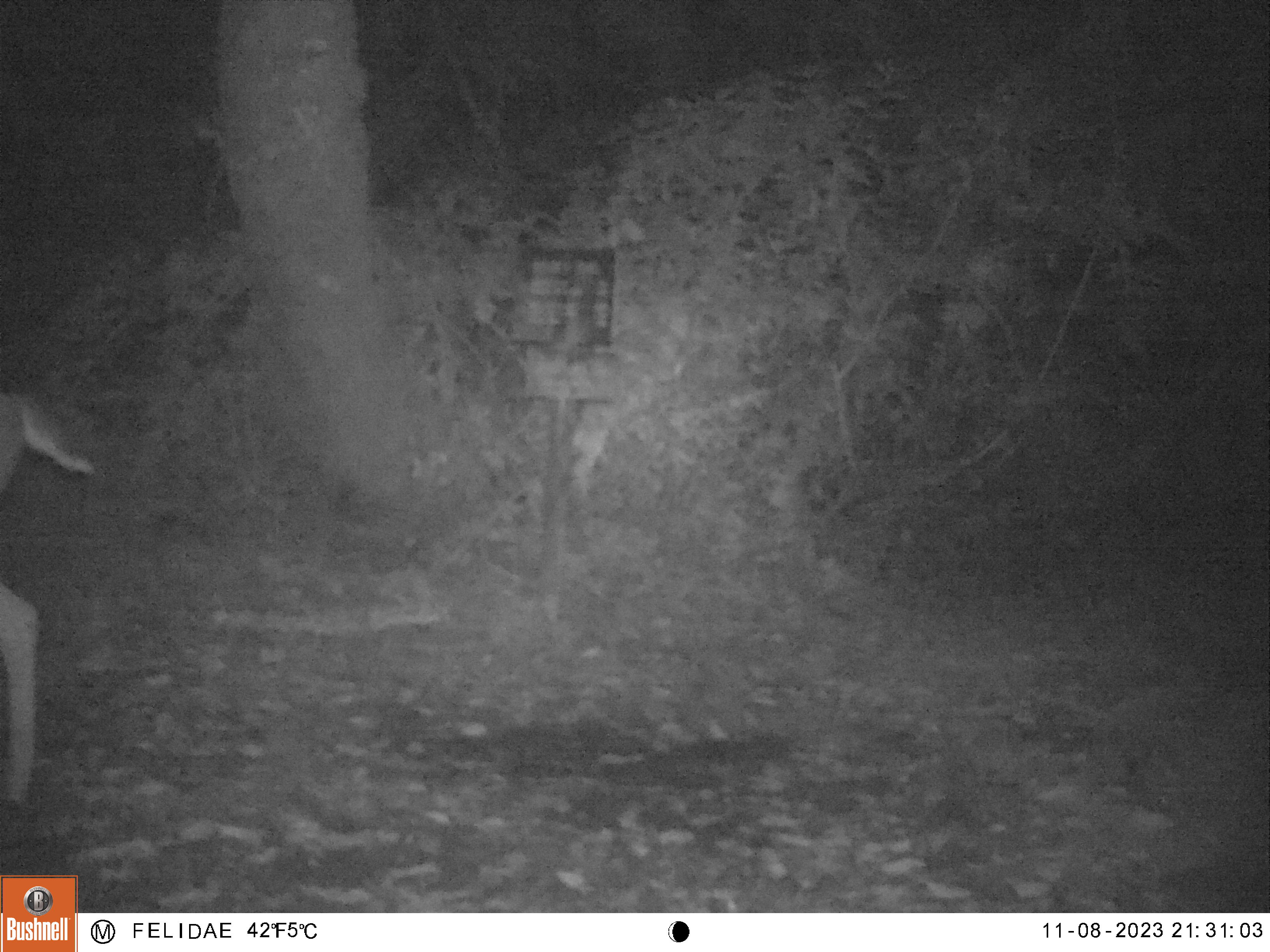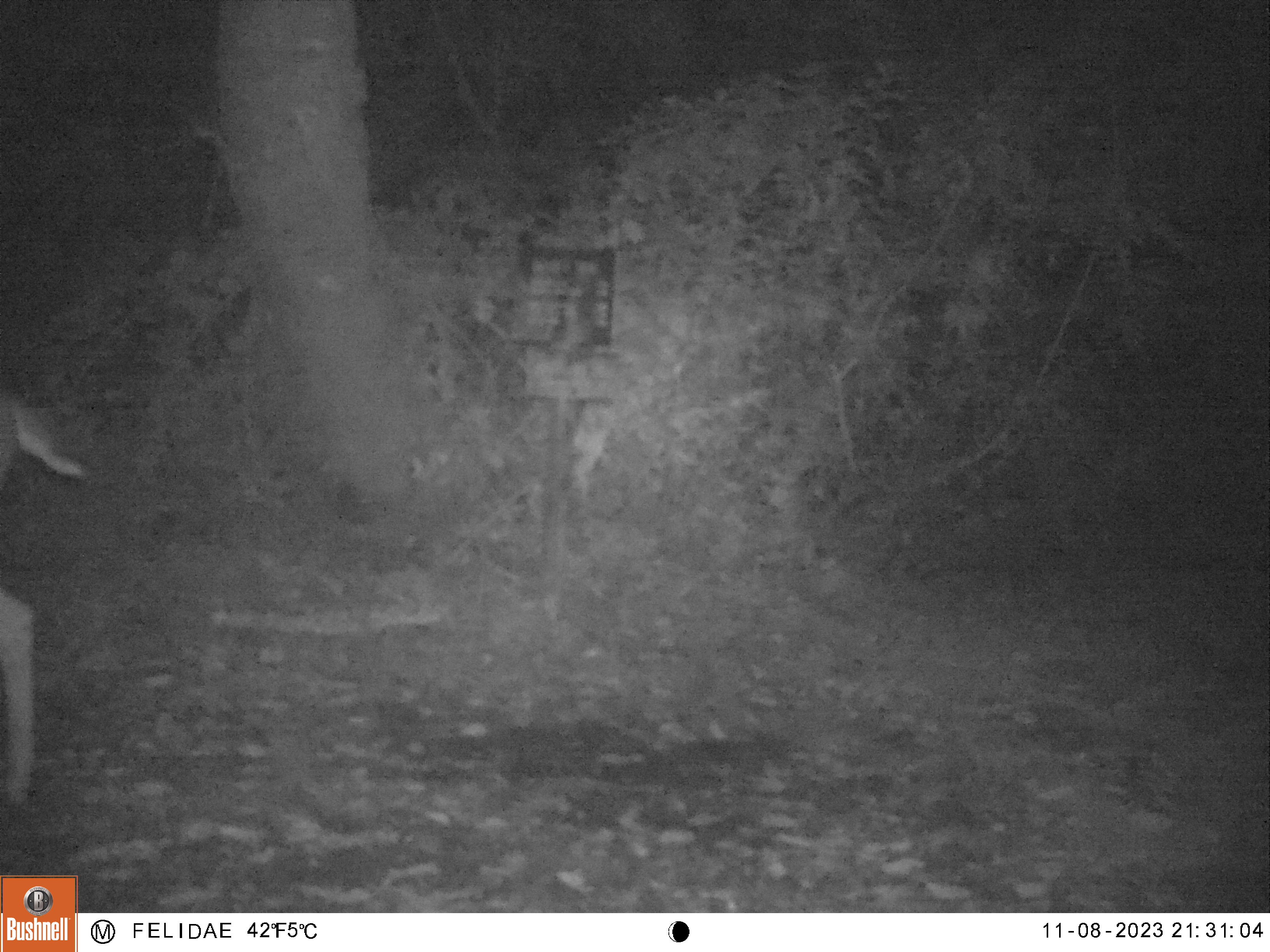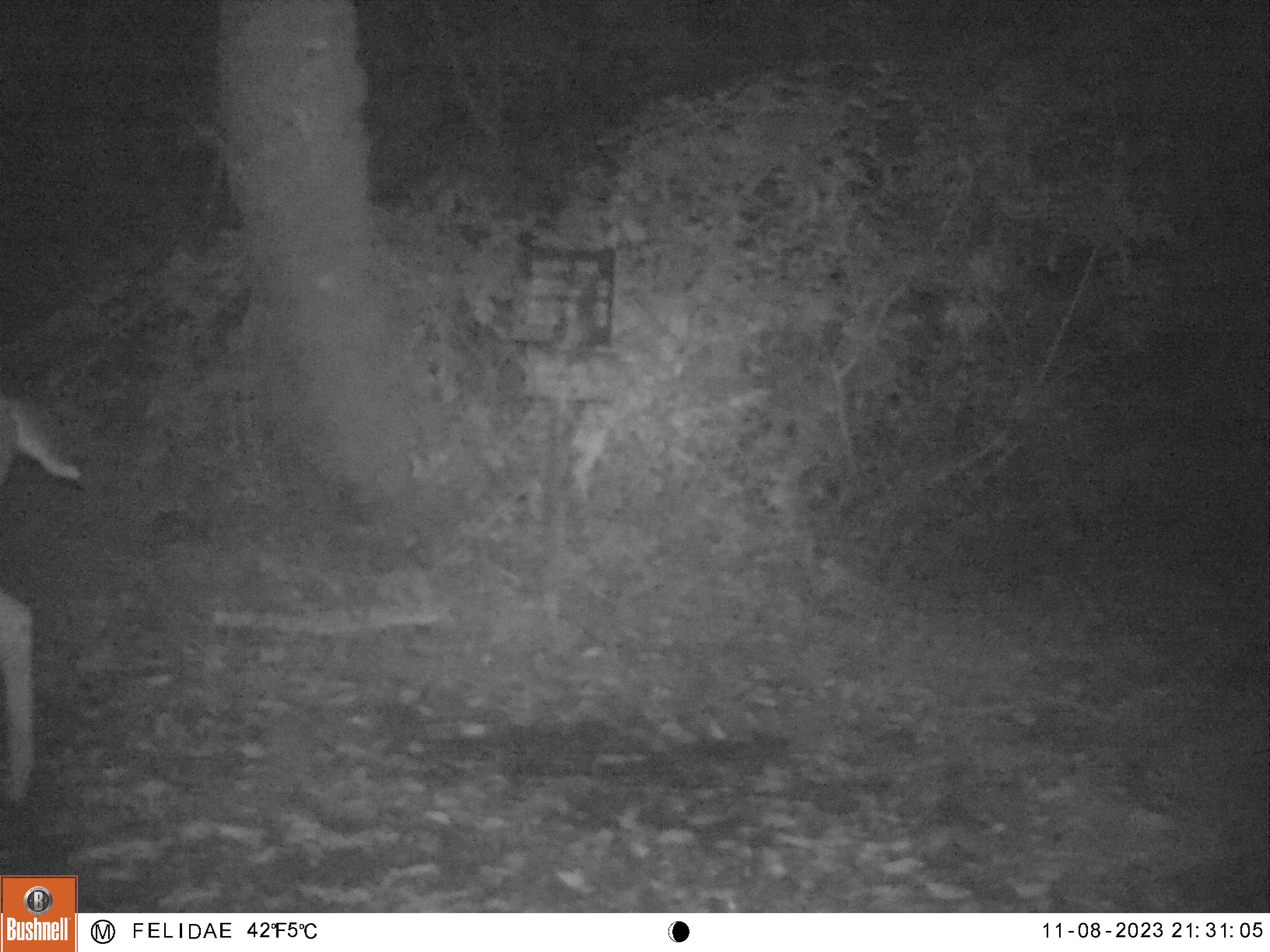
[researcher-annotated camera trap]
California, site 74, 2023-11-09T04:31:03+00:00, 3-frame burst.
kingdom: Animalia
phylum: Chordata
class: Mammalia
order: Artiodactyla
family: Cervidae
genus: Odocoileus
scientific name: Odocoileus hemionus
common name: mule deer